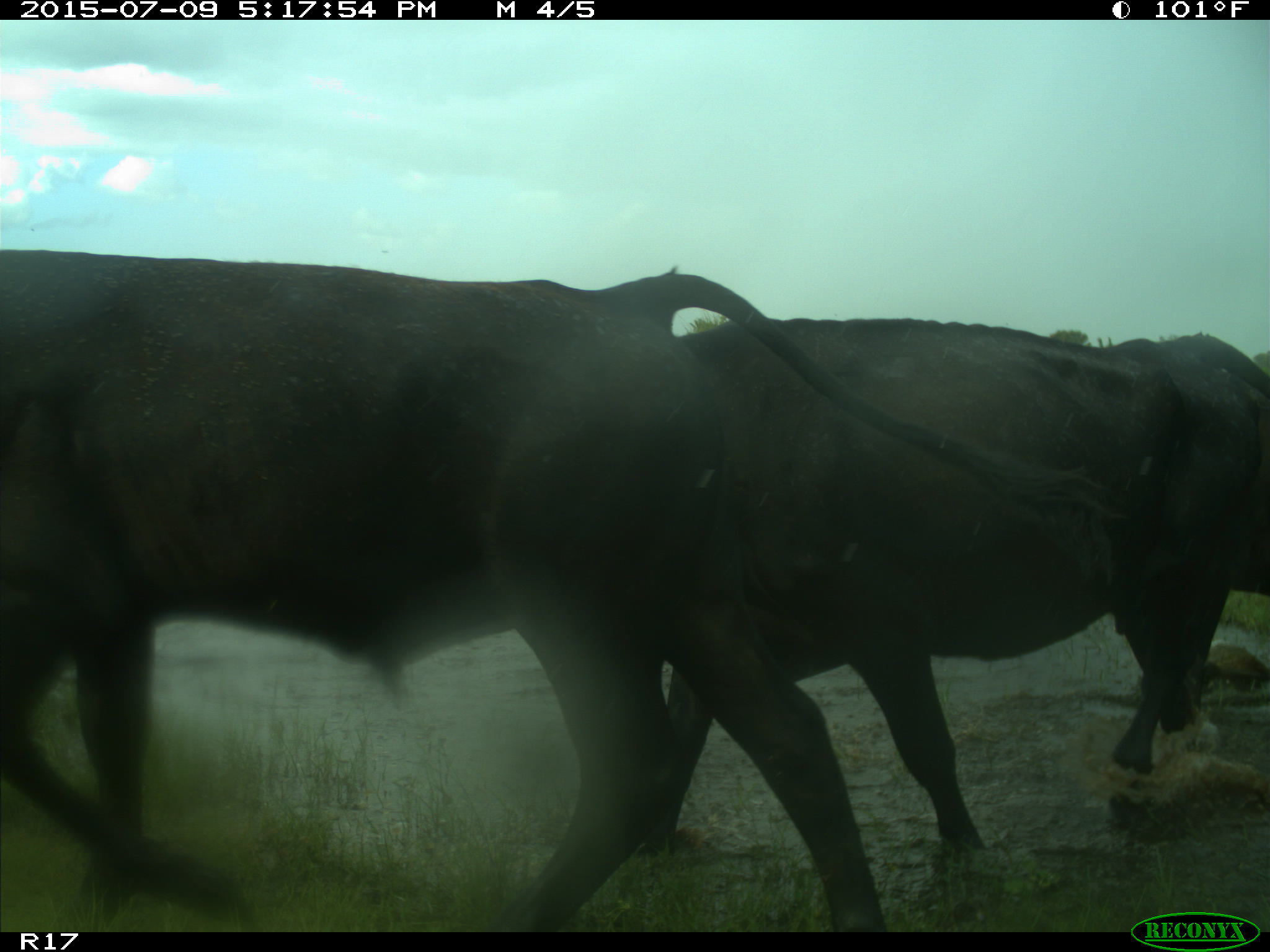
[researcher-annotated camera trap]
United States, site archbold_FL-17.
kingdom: Animalia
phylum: Chordata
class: Mammalia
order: Artiodactyla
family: Bovidae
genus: Bos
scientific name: Bos taurus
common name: domestic cow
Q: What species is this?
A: Bos taurus (domestic cow).